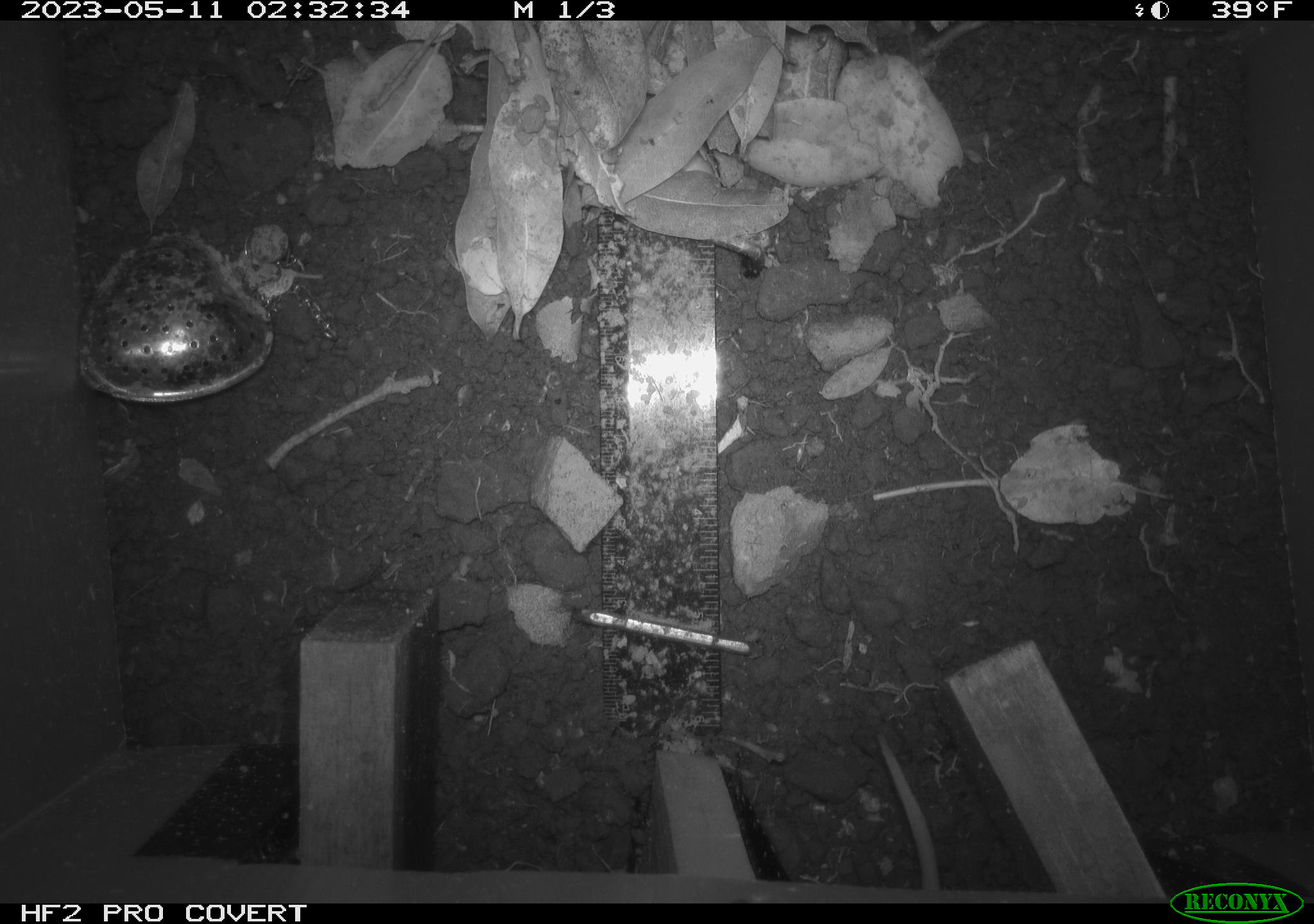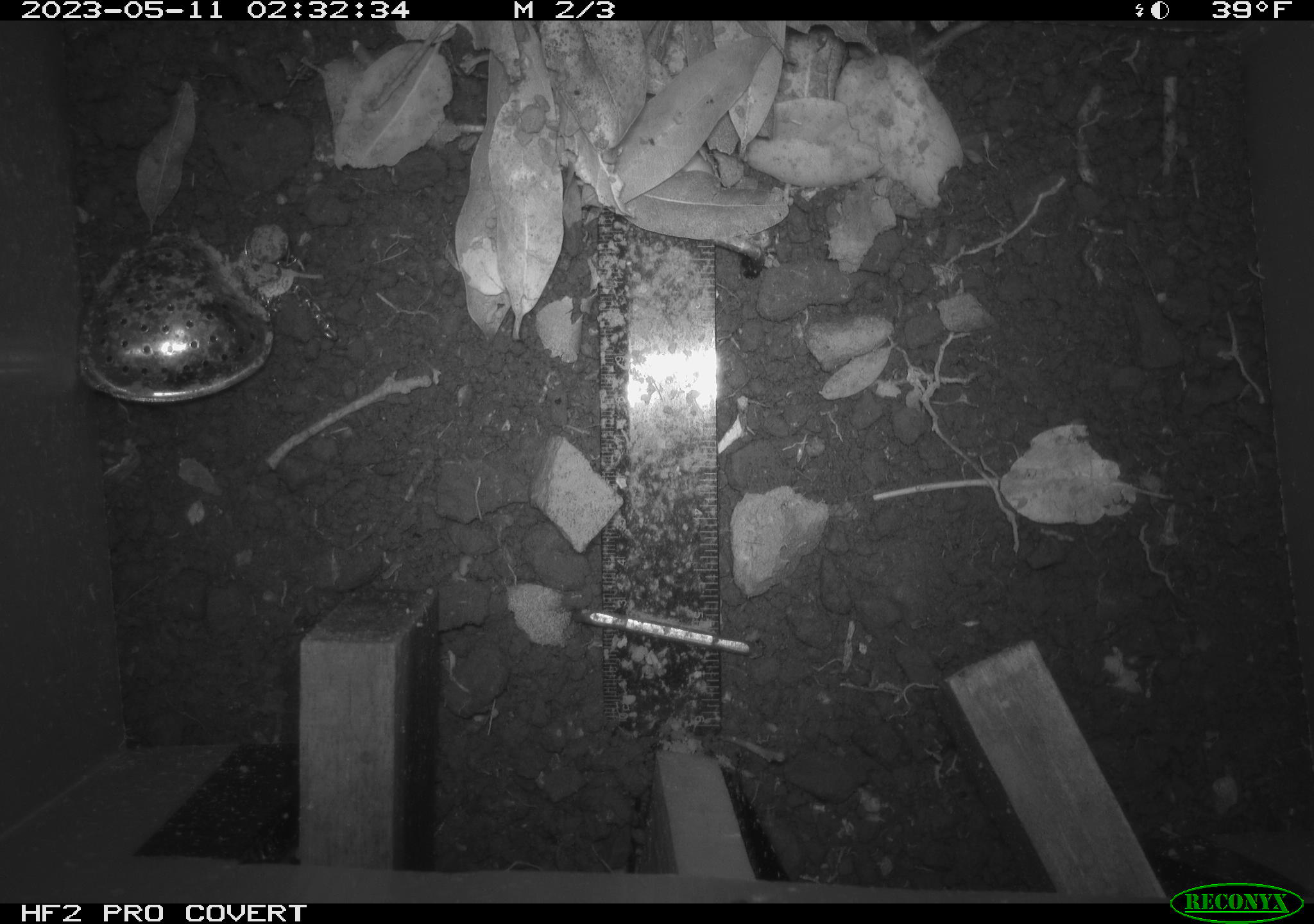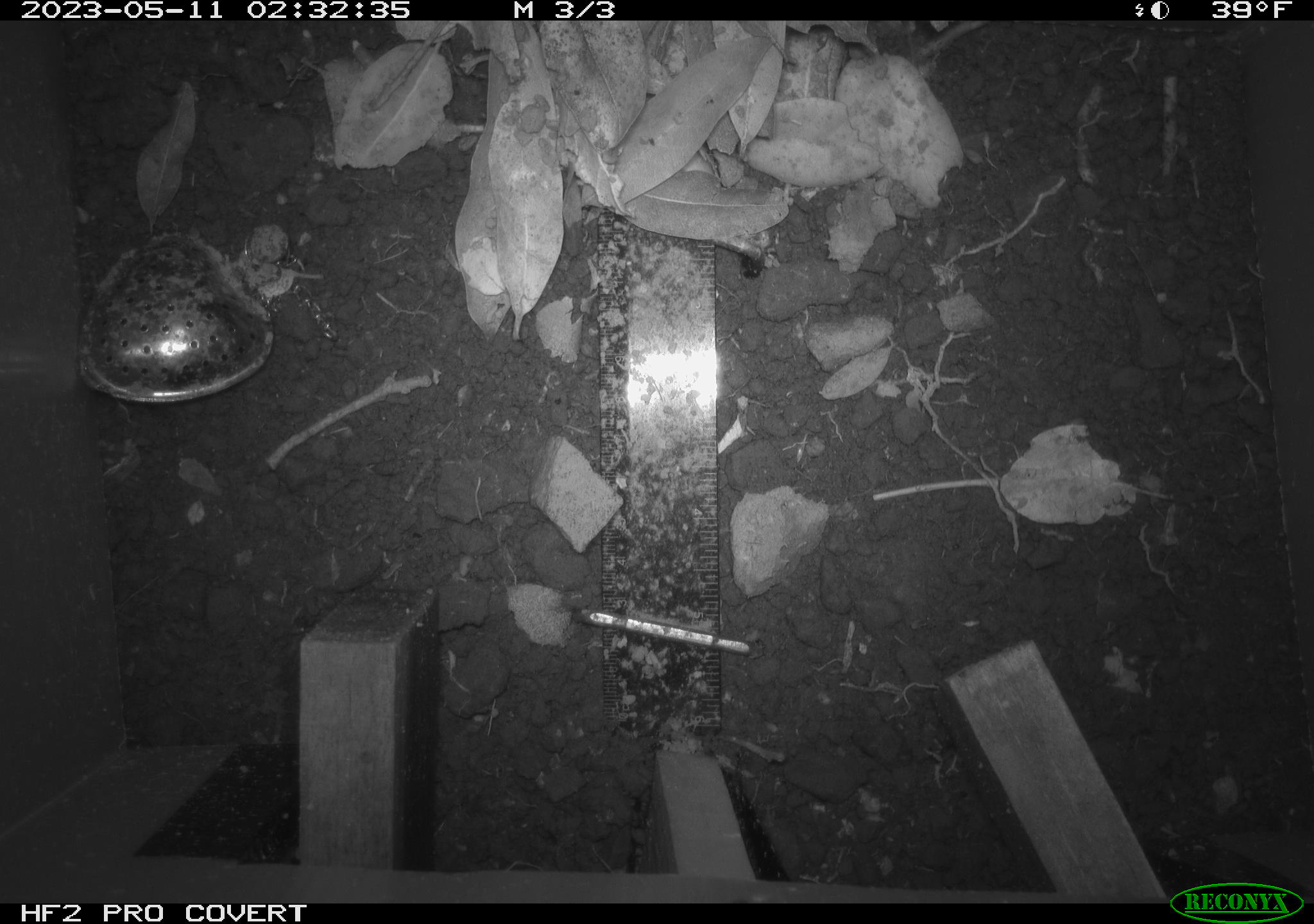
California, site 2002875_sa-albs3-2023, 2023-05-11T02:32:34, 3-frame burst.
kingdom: Animalia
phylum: Chordata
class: Mammalia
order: Rodentia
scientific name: Rodentia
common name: mouse species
Mouse species (Rodentia).